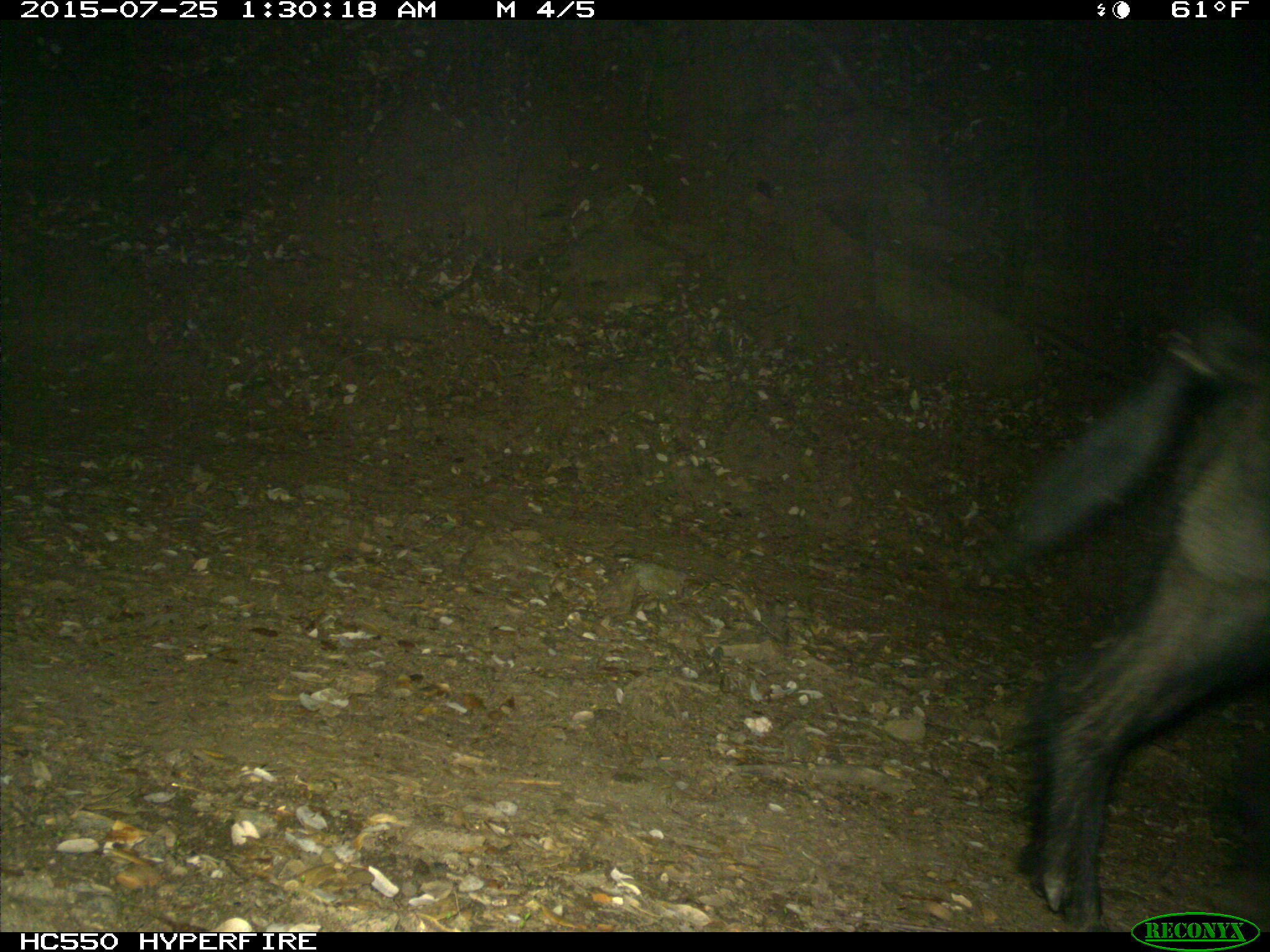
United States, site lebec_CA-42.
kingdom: Animalia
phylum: Chordata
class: Mammalia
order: Artiodactyla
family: Suidae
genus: Sus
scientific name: Sus scrofa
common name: wild boar